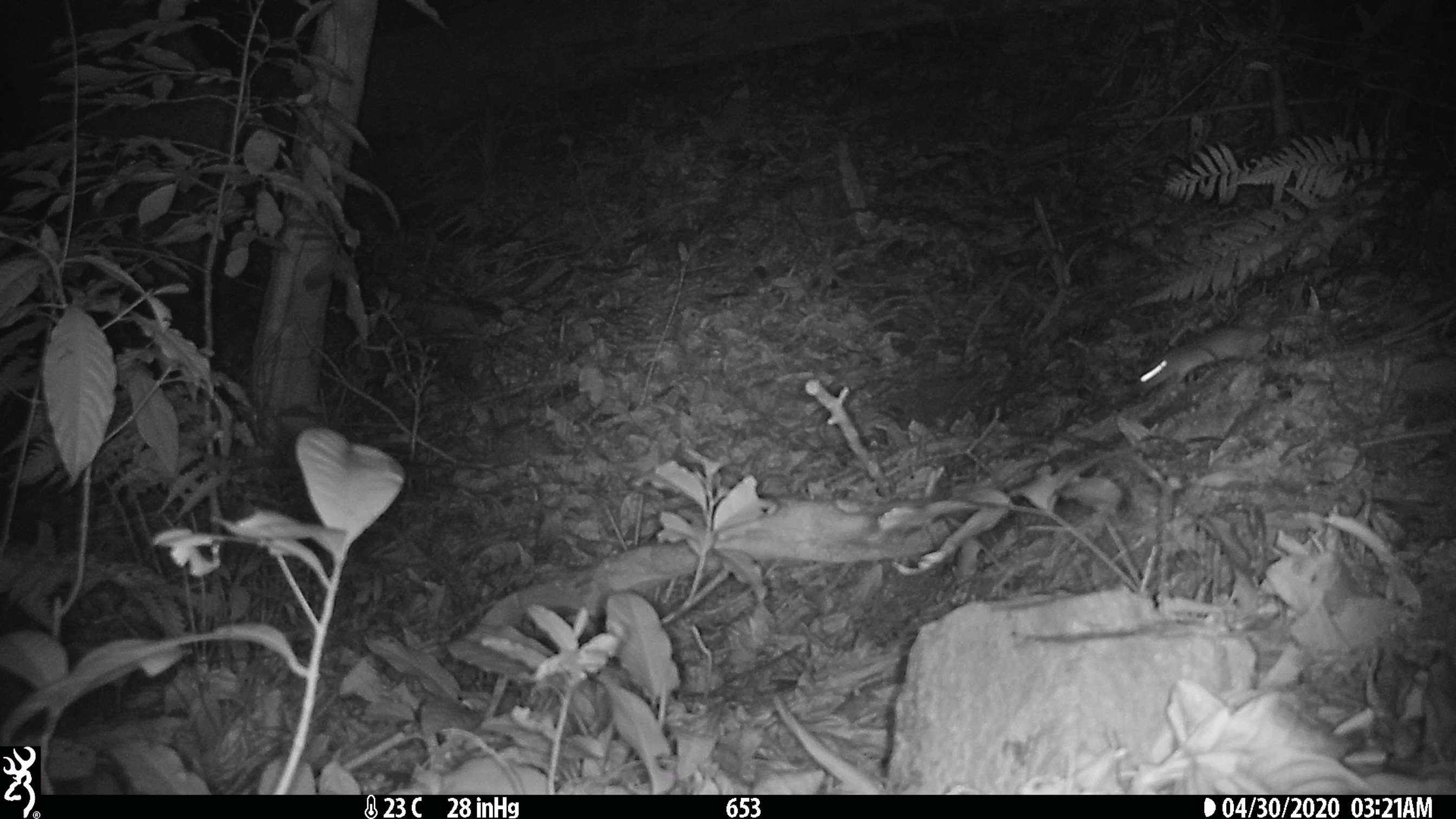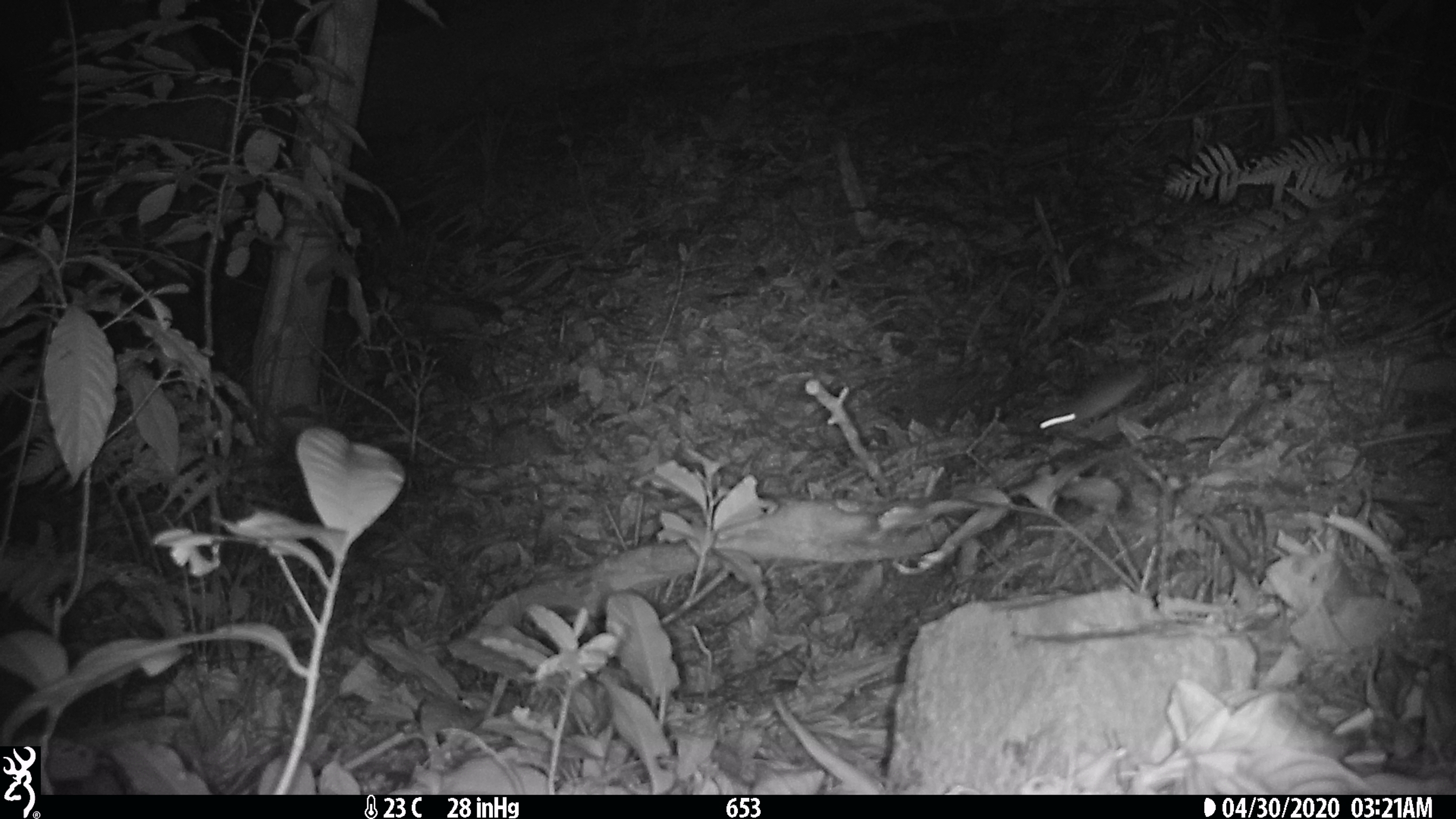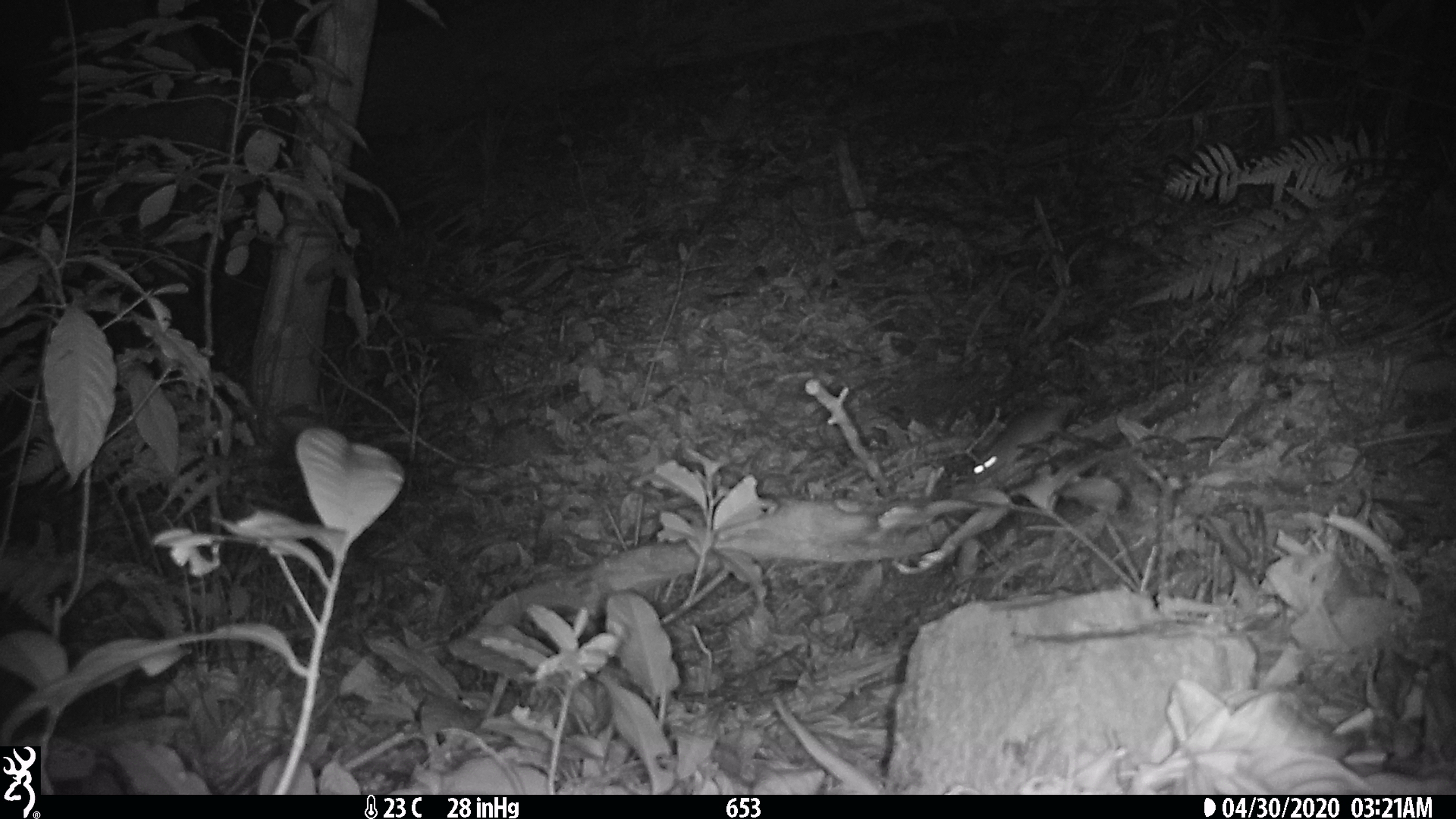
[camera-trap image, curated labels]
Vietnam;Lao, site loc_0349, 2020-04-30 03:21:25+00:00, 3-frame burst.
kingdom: Animalia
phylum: Chordata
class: Mammalia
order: Rodentia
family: Muridae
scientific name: Muridae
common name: old-world mice and rats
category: unidentified murid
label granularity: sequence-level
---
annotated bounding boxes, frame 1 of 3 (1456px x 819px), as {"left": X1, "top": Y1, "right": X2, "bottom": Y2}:
unidentified murid: {"left": 1139, "top": 324, "right": 1270, "bottom": 396}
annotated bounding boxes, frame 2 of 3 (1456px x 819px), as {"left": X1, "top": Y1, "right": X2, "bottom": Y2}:
unidentified murid: {"left": 1038, "top": 360, "right": 1155, "bottom": 431}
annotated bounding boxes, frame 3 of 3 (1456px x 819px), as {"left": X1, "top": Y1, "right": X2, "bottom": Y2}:
unidentified murid: {"left": 972, "top": 405, "right": 1081, "bottom": 482}